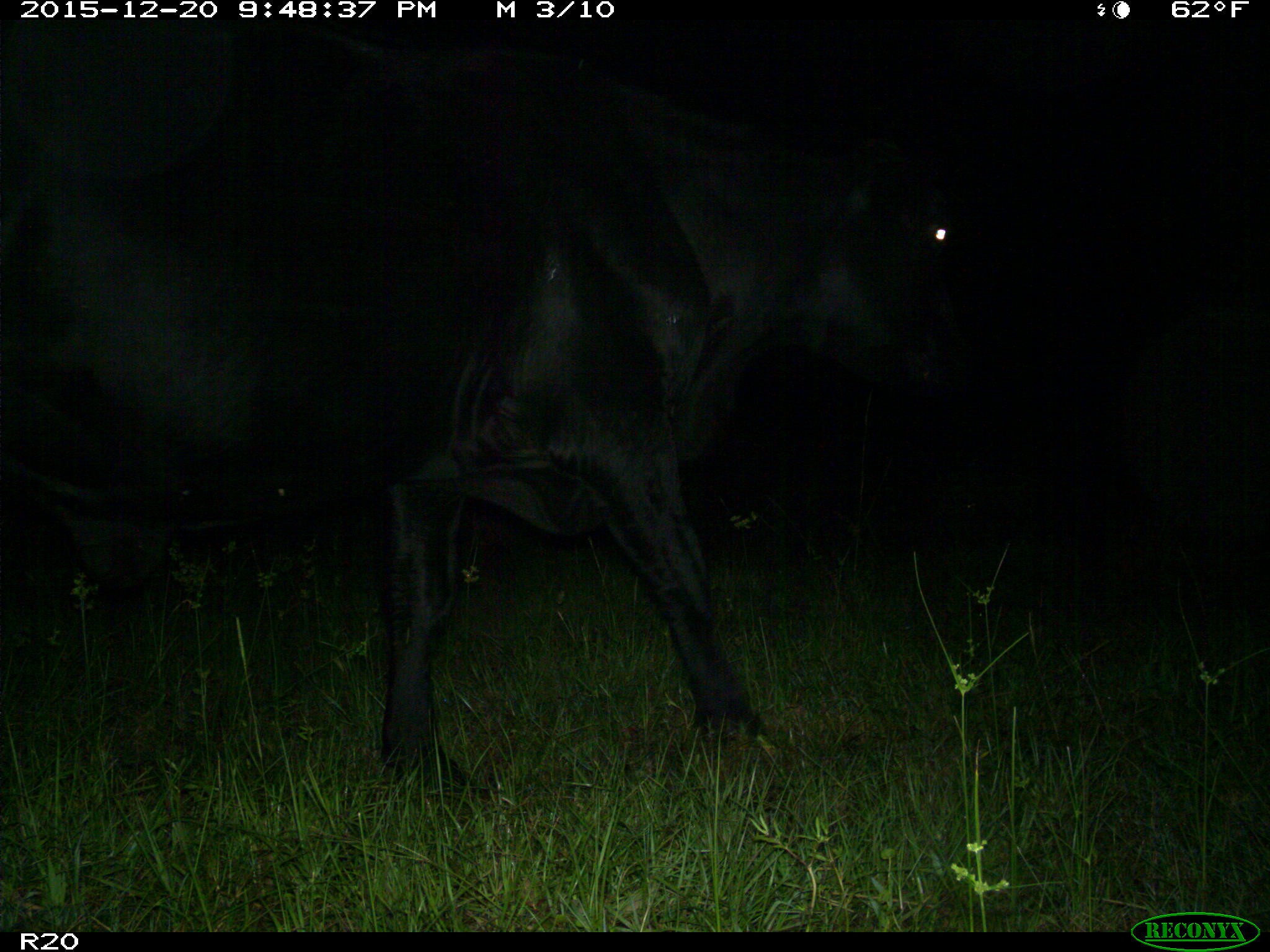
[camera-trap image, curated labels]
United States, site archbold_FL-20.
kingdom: Animalia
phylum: Chordata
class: Mammalia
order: Artiodactyla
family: Bovidae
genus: Bos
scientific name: Bos taurus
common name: domestic cow